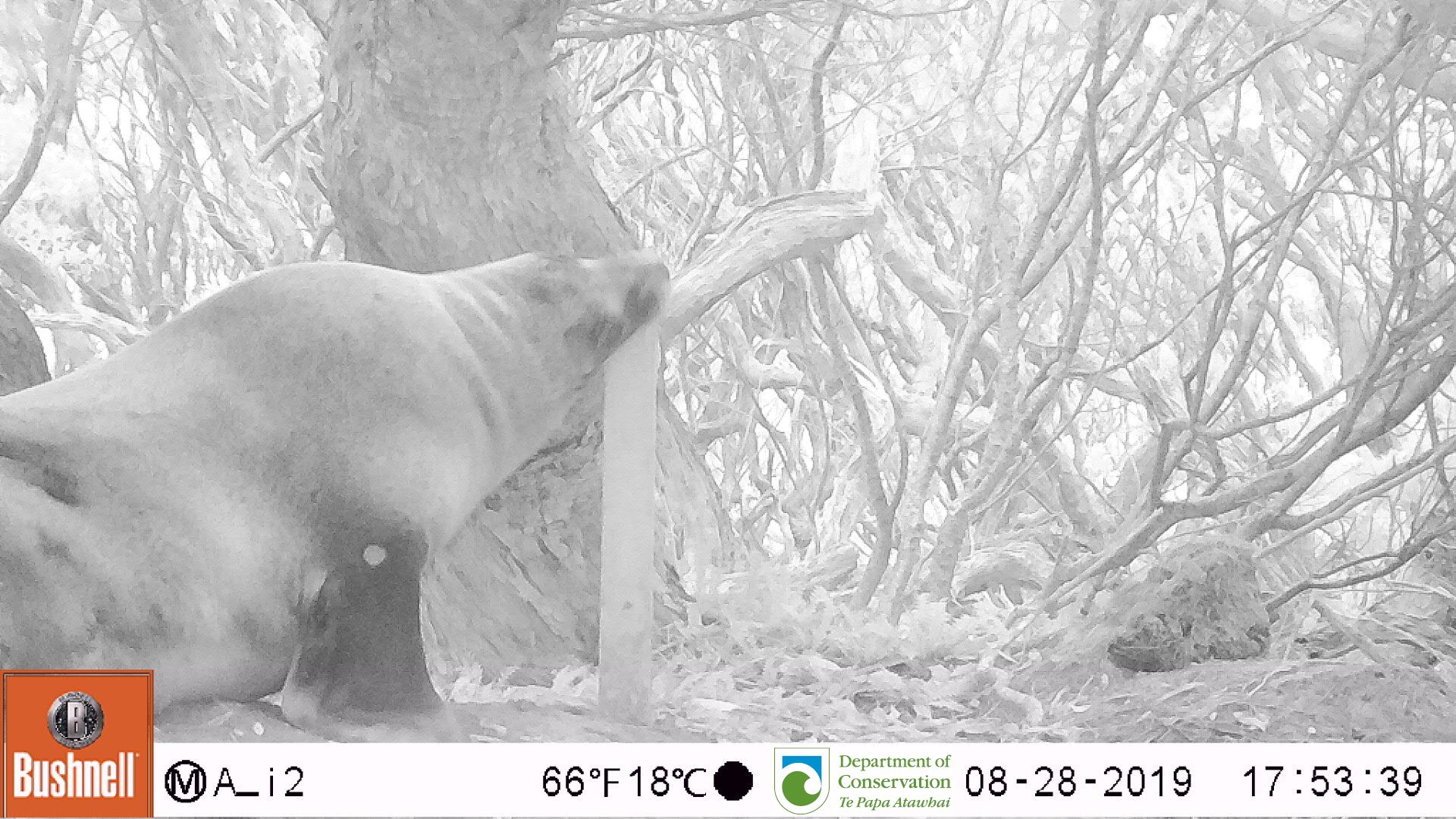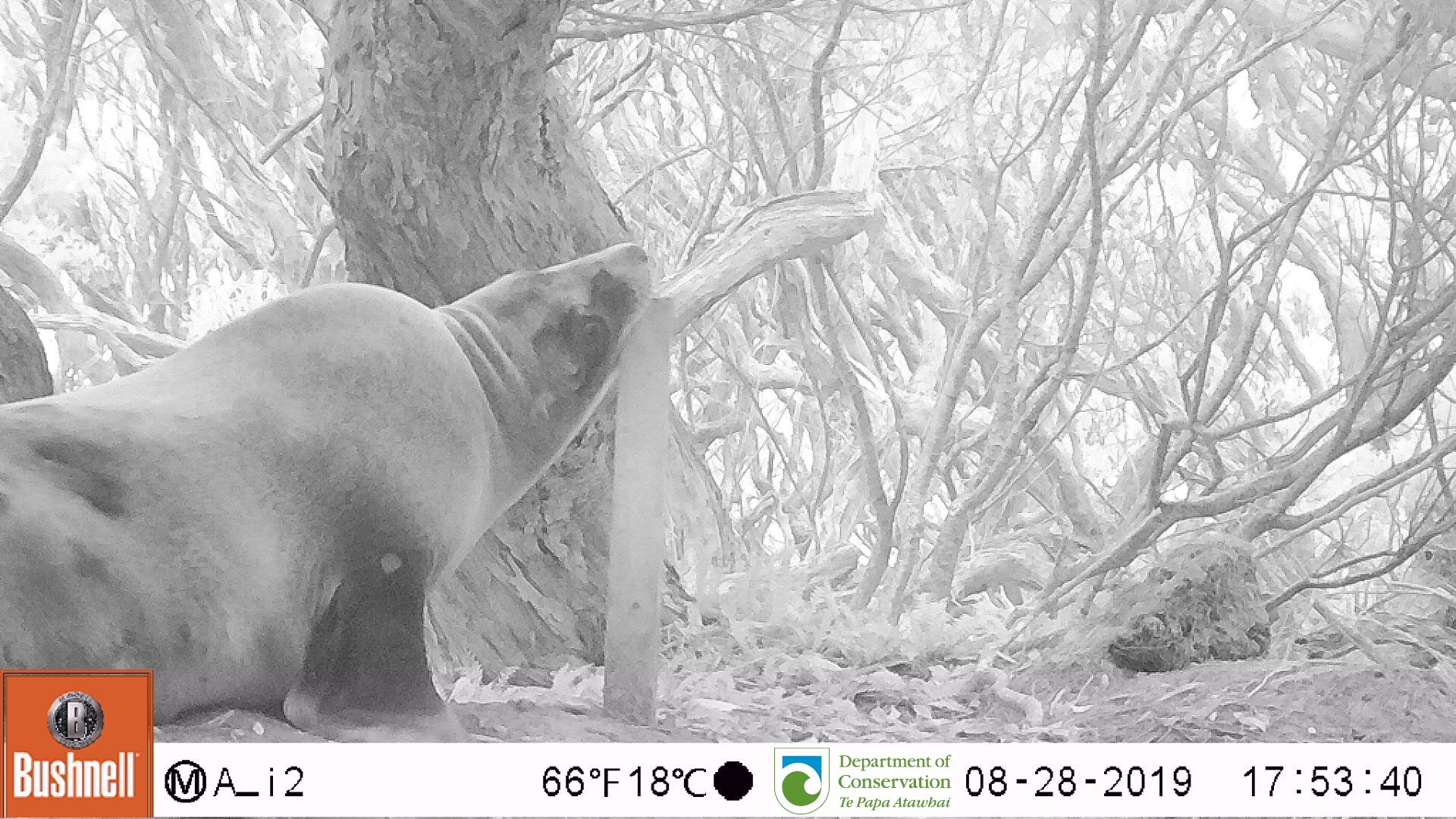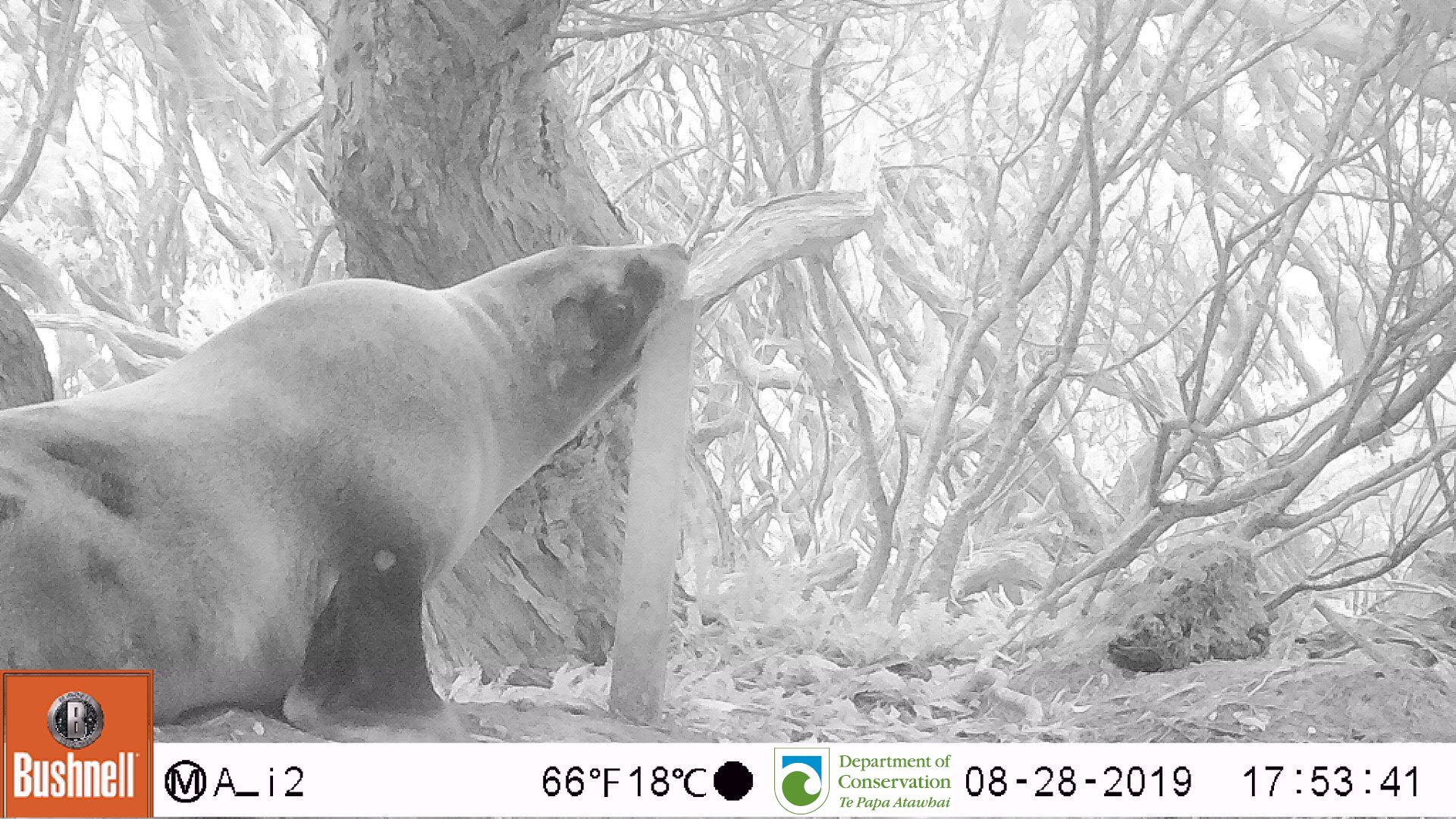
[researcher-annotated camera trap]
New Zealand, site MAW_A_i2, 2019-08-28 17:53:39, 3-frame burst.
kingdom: Animalia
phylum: Chordata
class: Mammalia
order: Carnivora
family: Otariidae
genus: Phocarctos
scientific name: Phocarctos hookeri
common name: new zealand sea lion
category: sealion